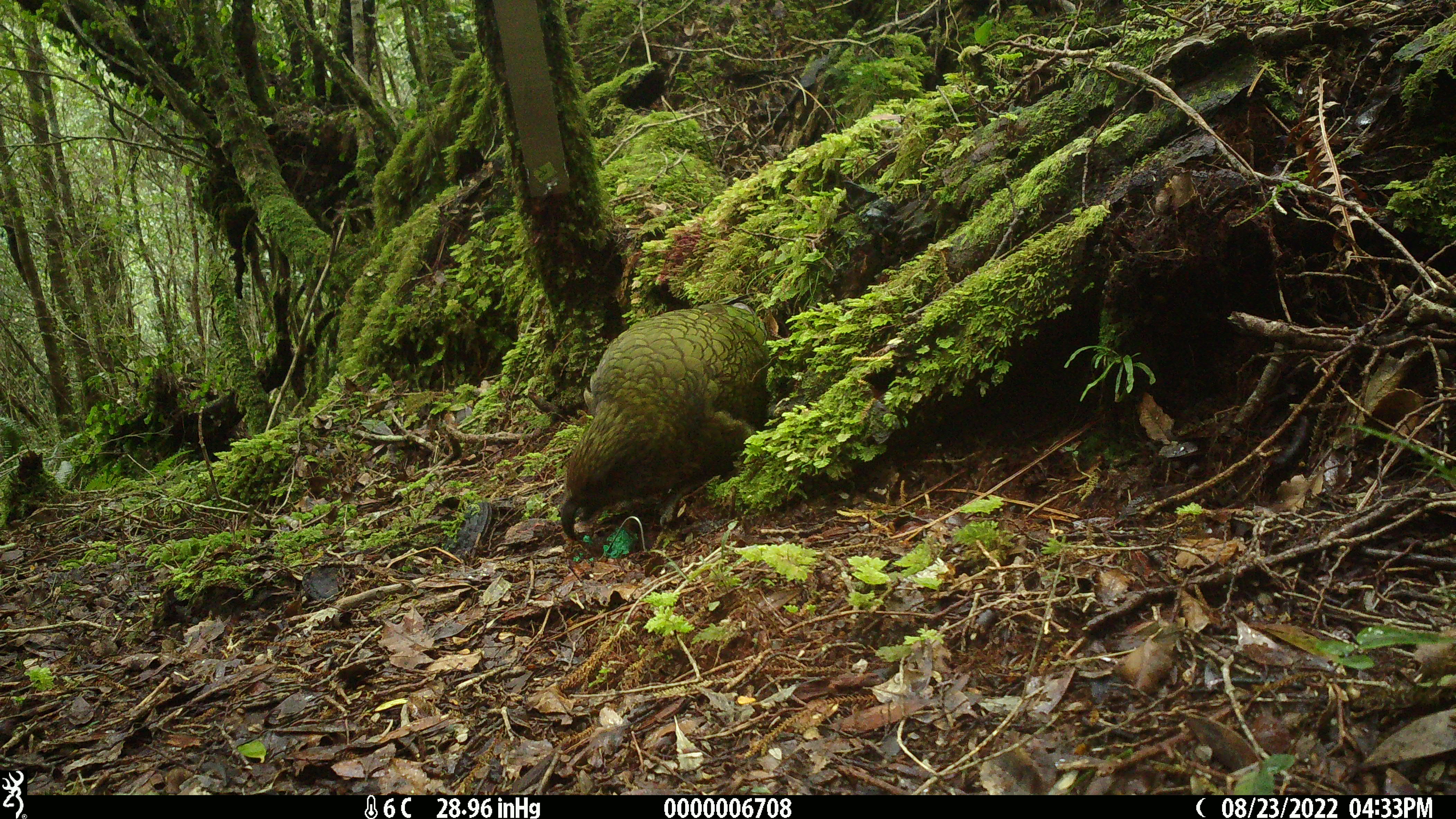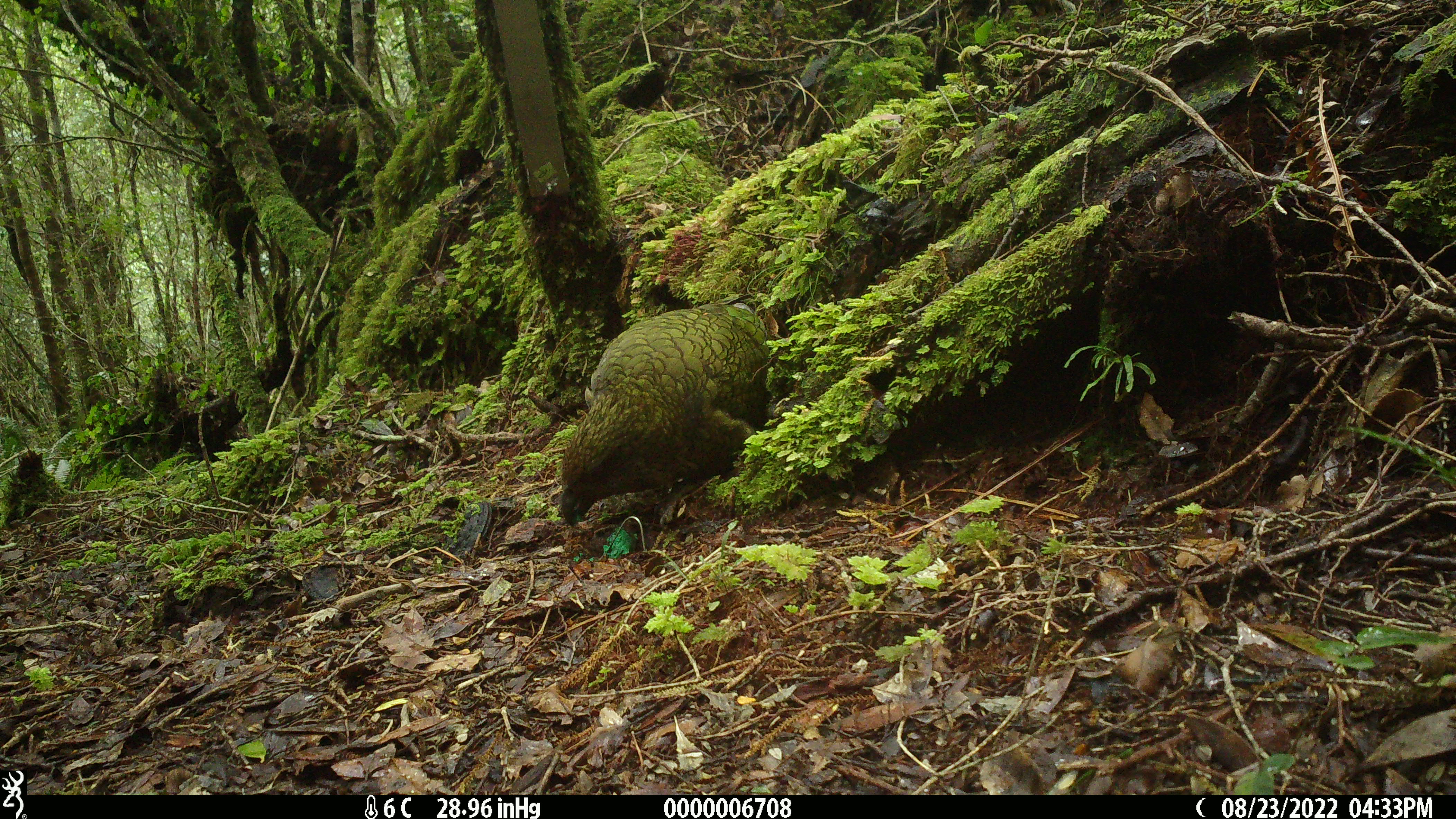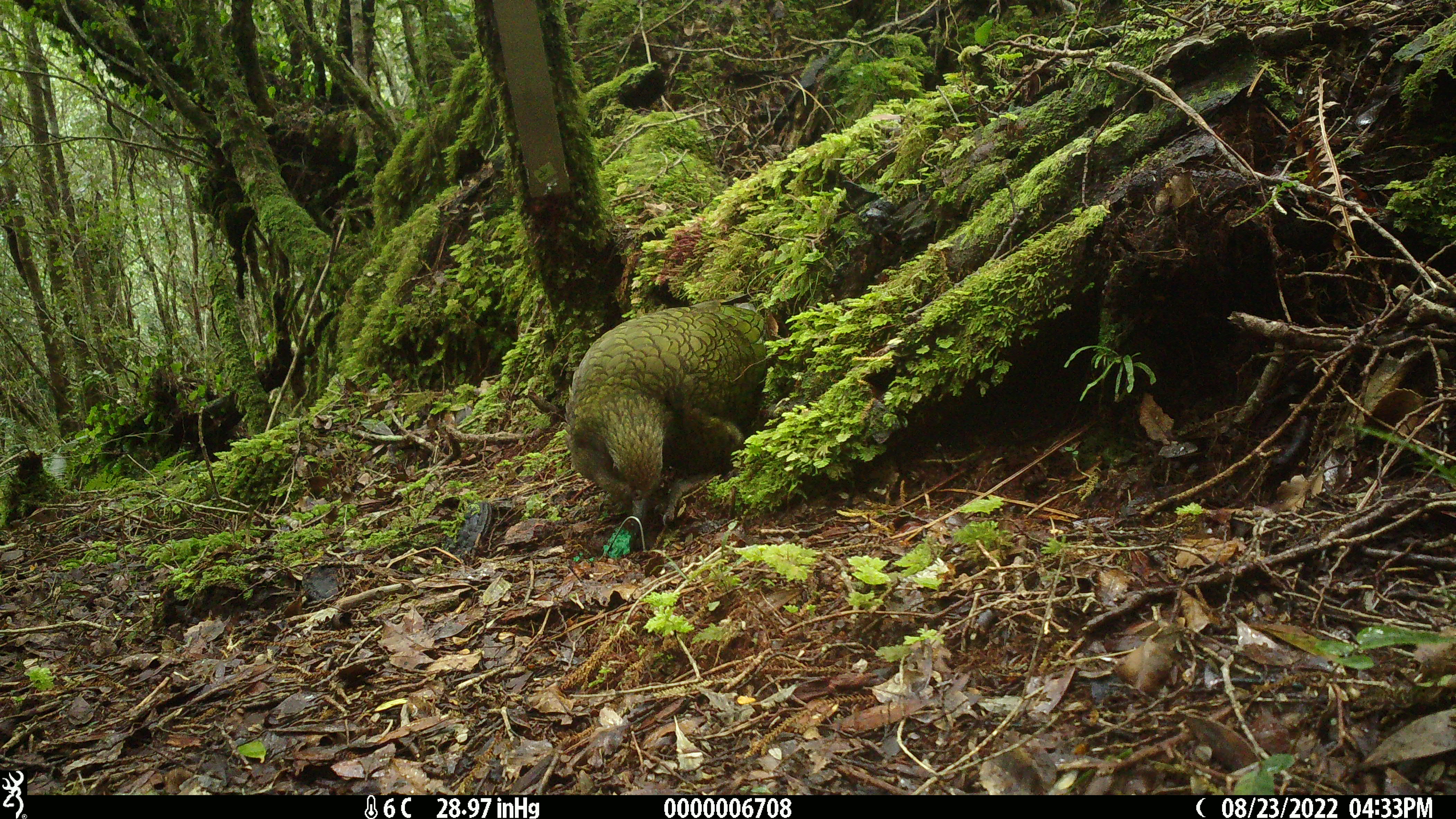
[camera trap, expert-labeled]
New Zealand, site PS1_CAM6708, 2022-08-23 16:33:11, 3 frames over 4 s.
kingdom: Animalia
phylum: Chordata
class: Aves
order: Psittaciformes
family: Strigopidae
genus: Nestor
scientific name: Nestor notabilis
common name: kea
Kea (Nestor notabilis).